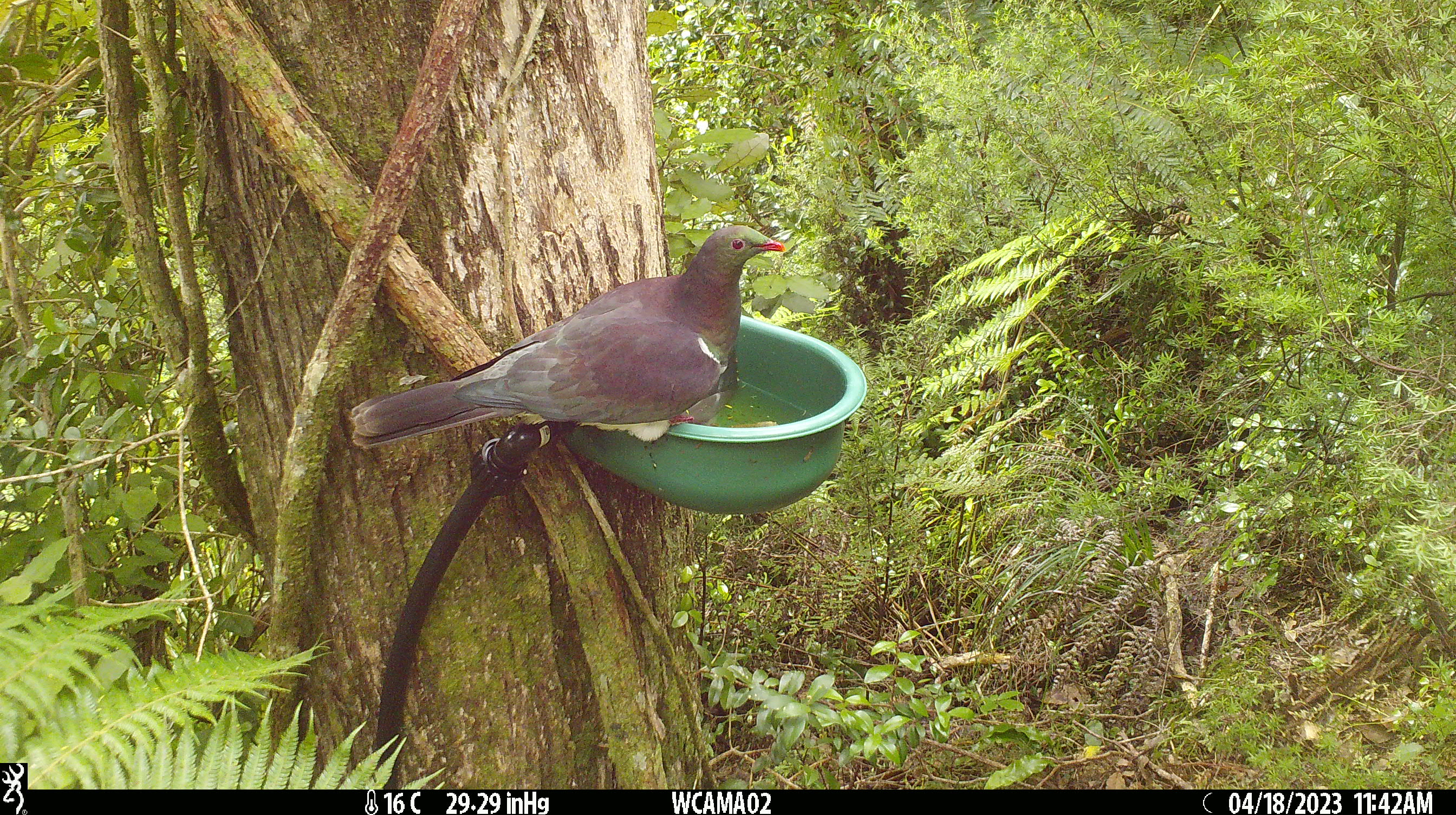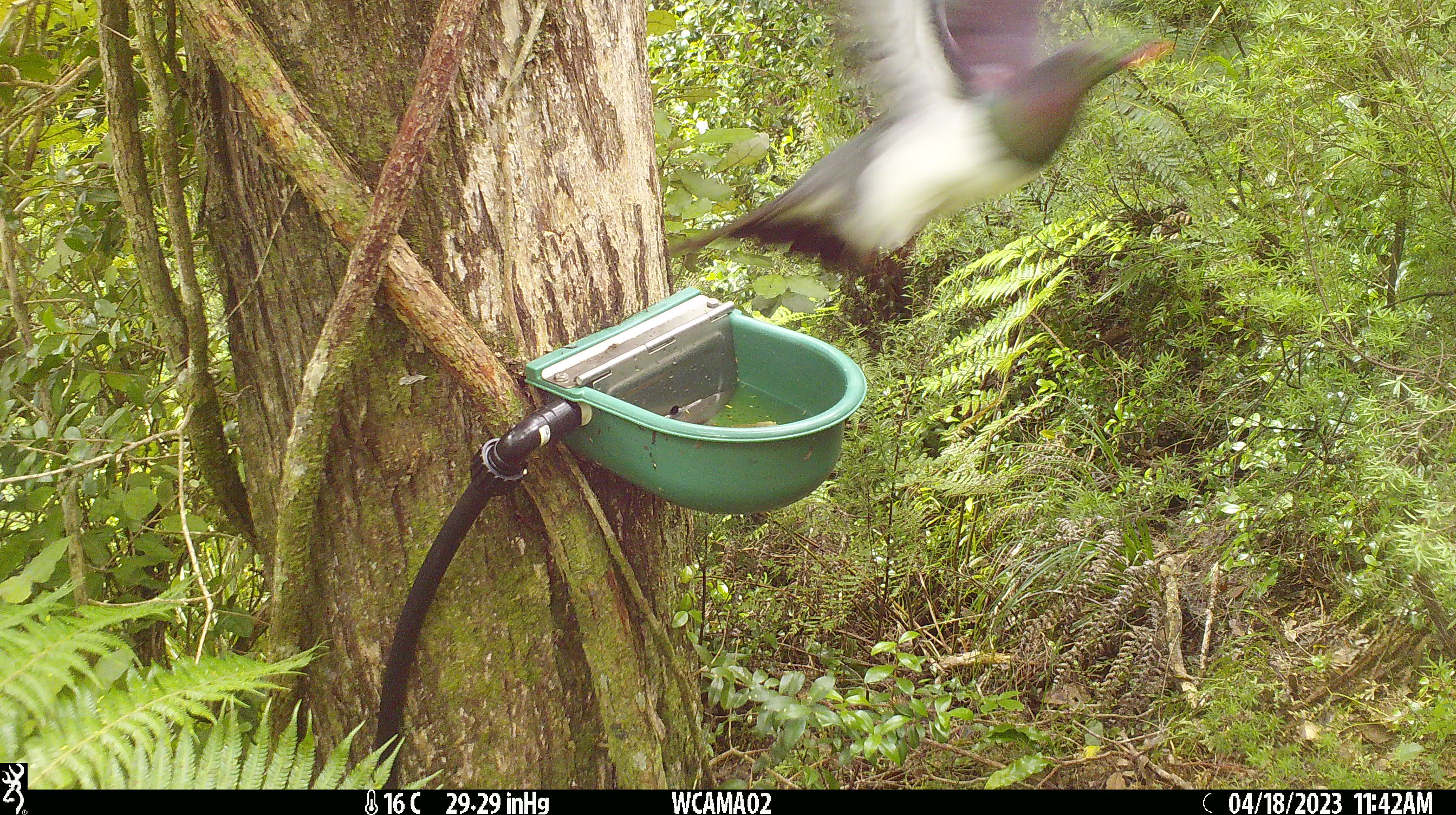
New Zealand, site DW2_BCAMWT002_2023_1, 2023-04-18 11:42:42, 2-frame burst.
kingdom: Animalia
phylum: Chordata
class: Aves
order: Columbiformes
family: Columbidae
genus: Hemiphaga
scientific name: Hemiphaga novaeseelandiae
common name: new zealand pigeon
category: kereru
Kereru (new zealand pigeon) (Hemiphaga novaeseelandiae).